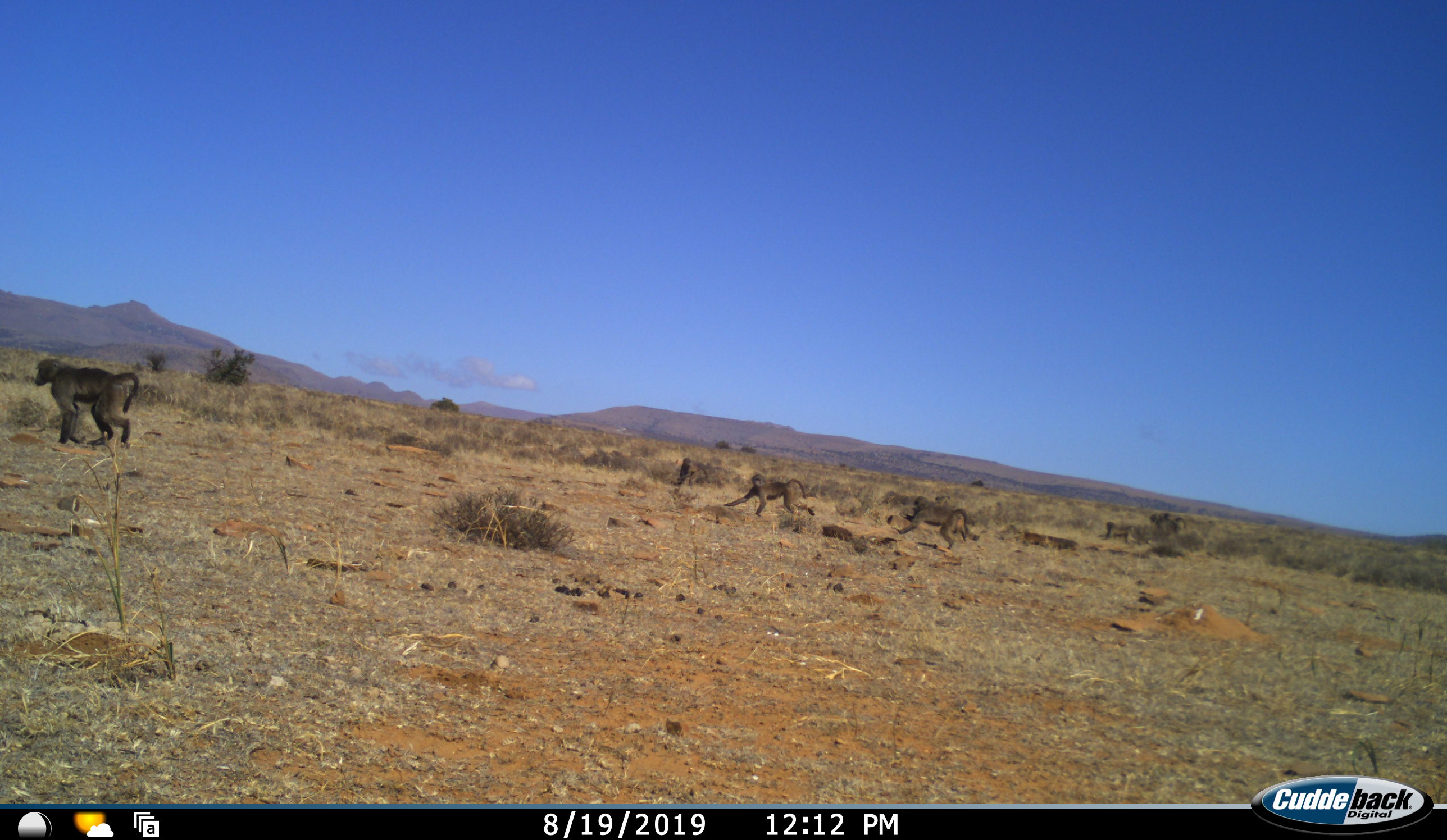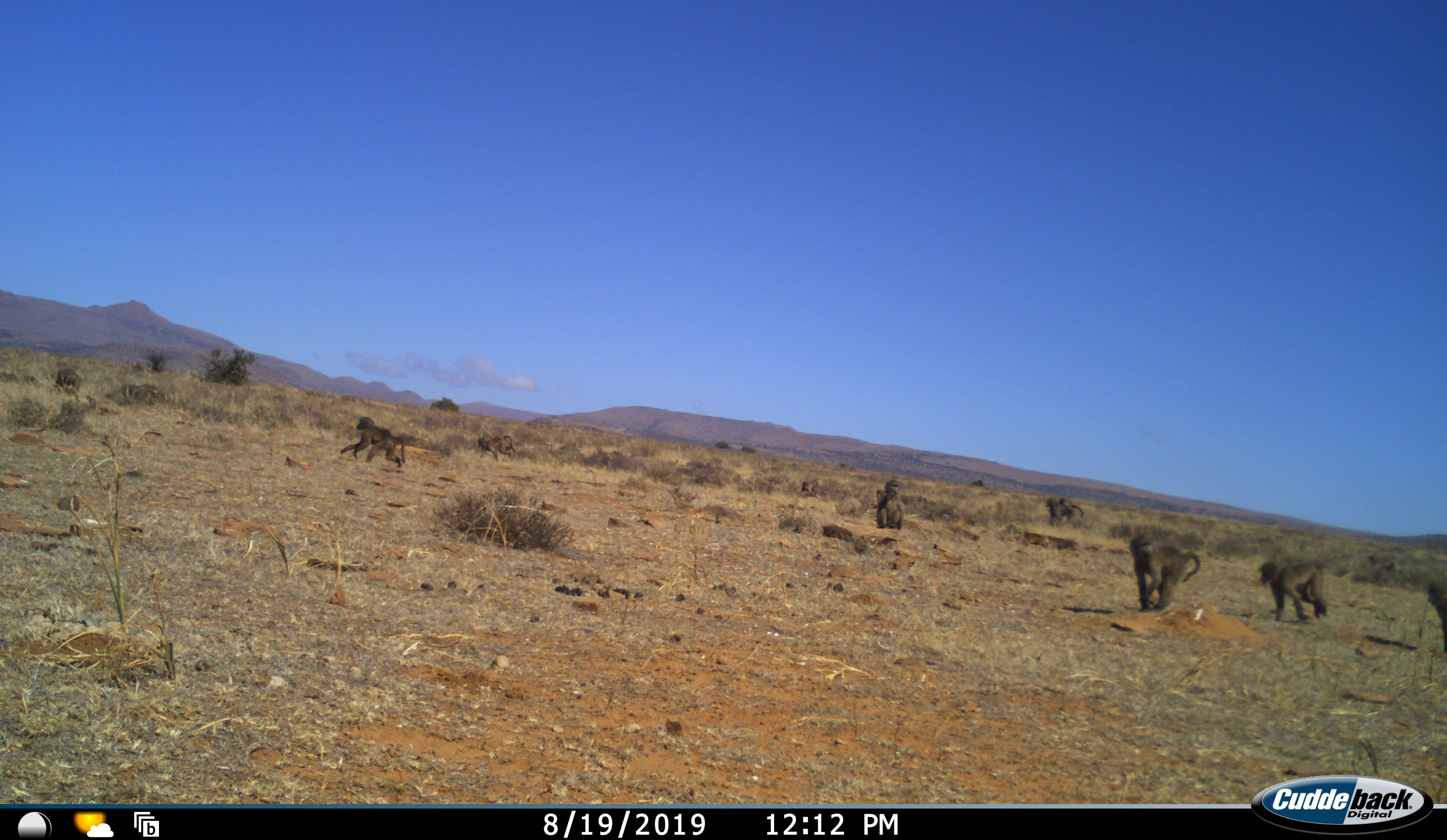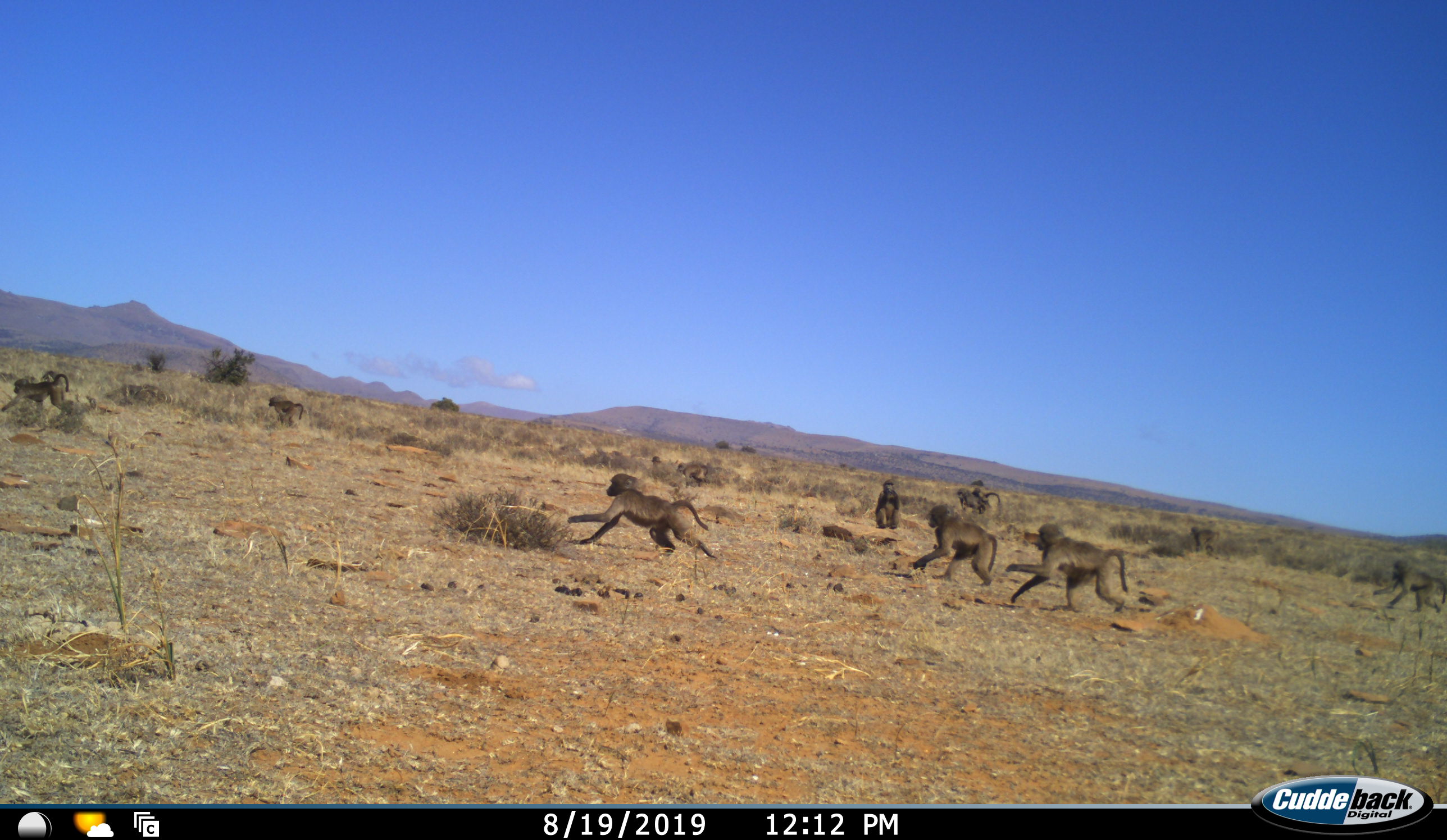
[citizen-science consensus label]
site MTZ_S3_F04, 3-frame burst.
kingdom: Animalia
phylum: Chordata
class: Mammalia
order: Primates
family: Cercopithecidae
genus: Papio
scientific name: Papio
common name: baboon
Baboon (Papio), count 8. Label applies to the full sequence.